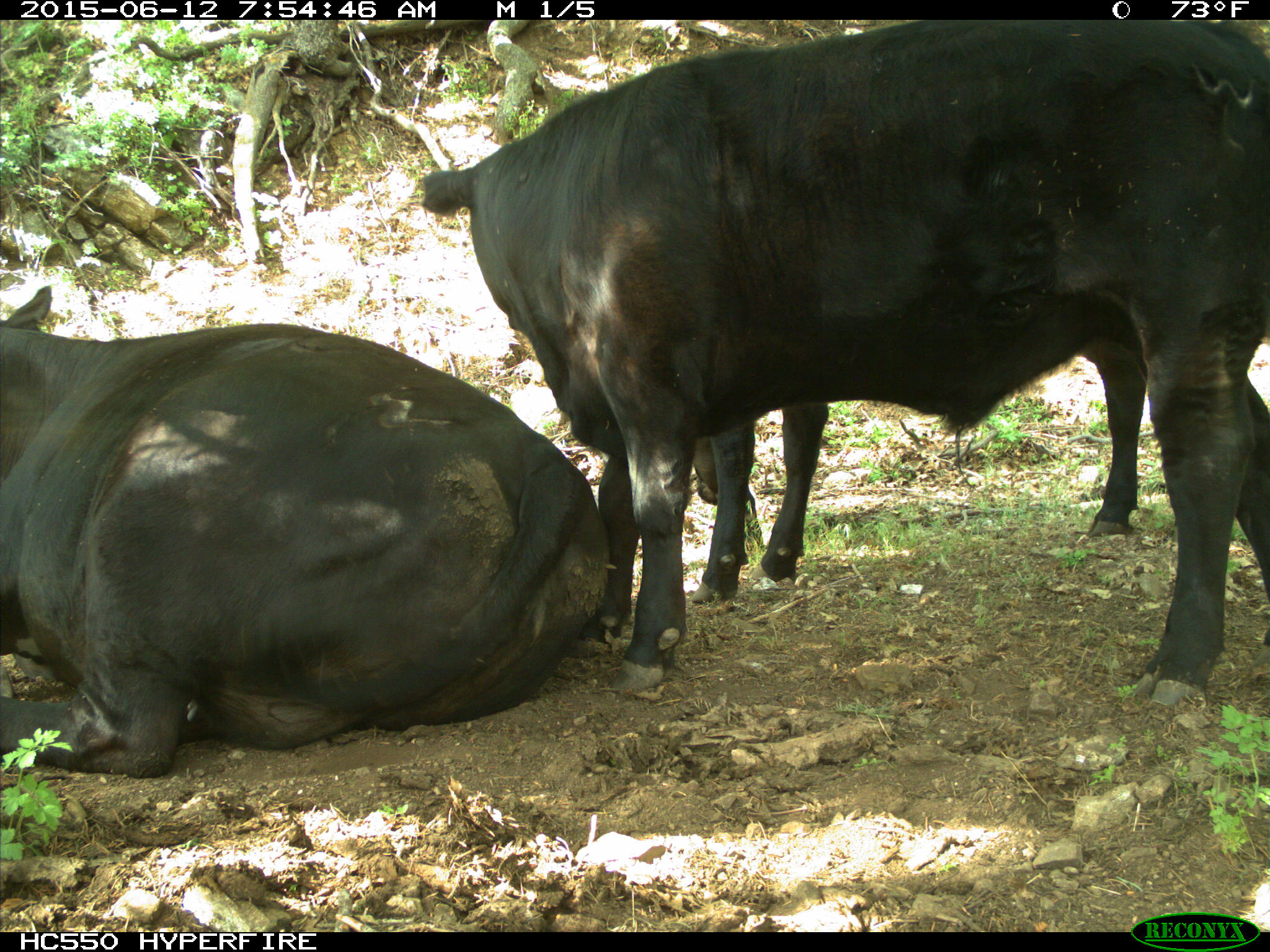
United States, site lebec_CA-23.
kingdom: Animalia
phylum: Chordata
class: Mammalia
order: Artiodactyla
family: Bovidae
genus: Bos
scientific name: Bos taurus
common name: domestic cow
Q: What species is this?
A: Bos taurus (domestic cow).